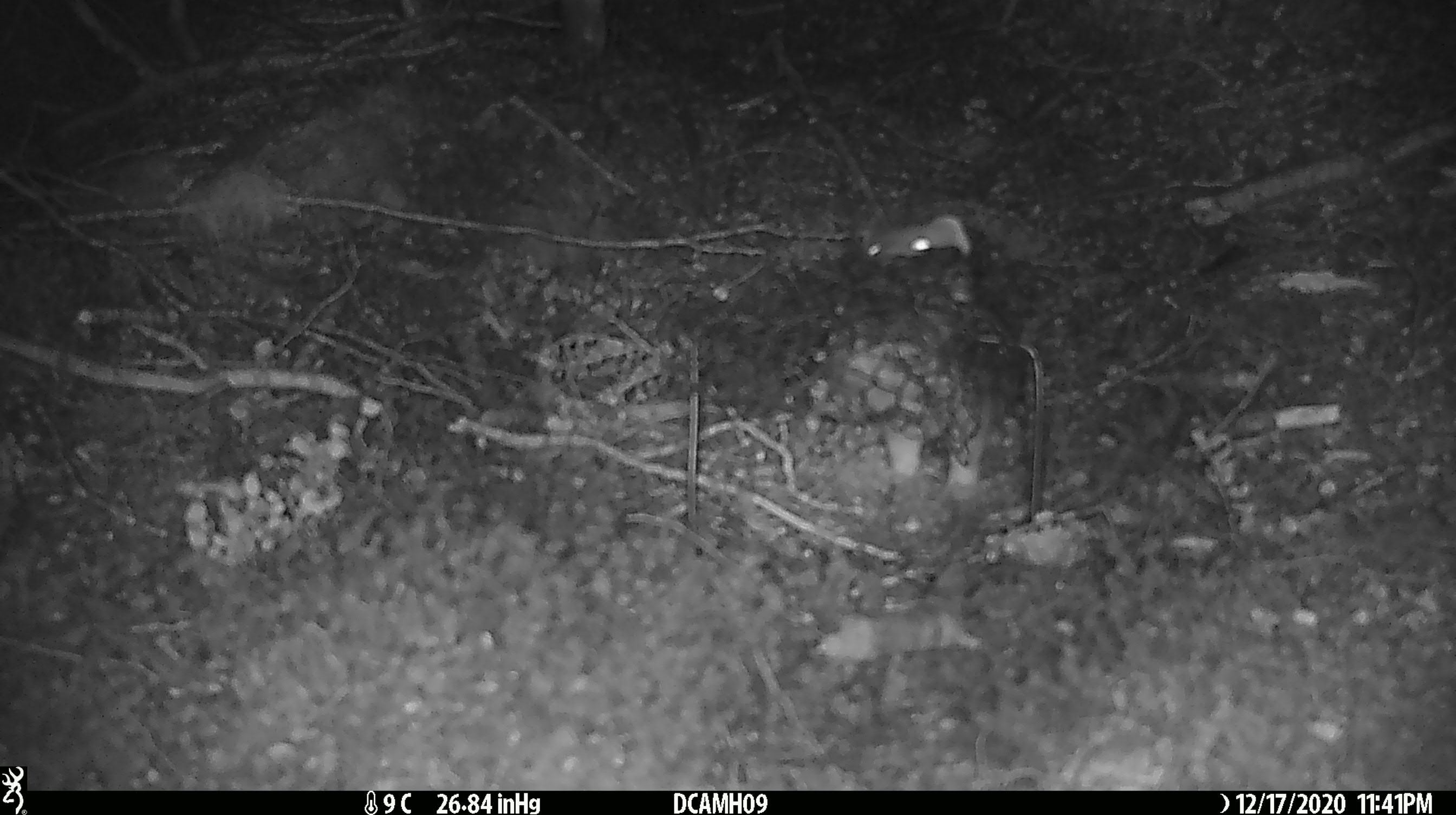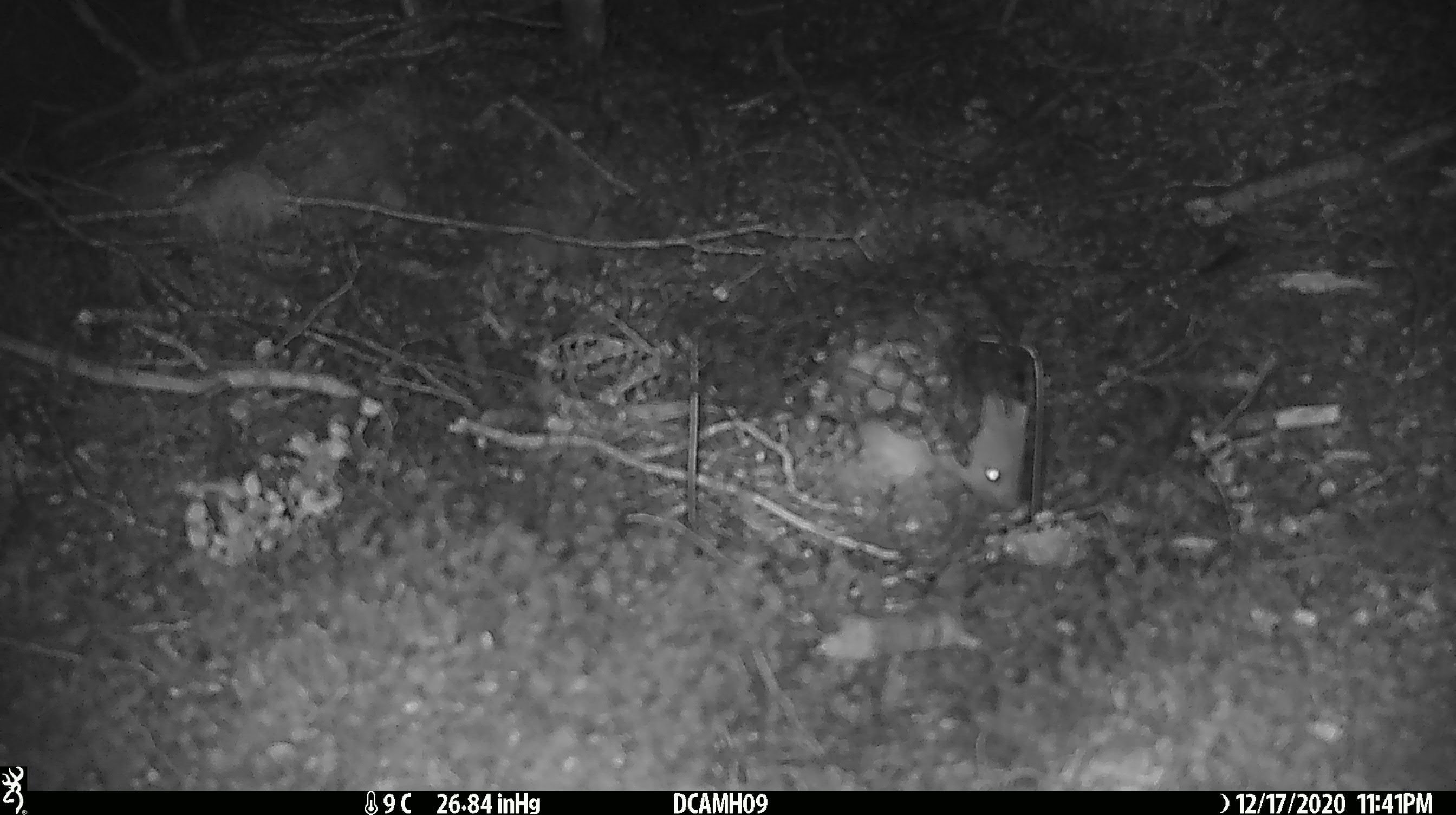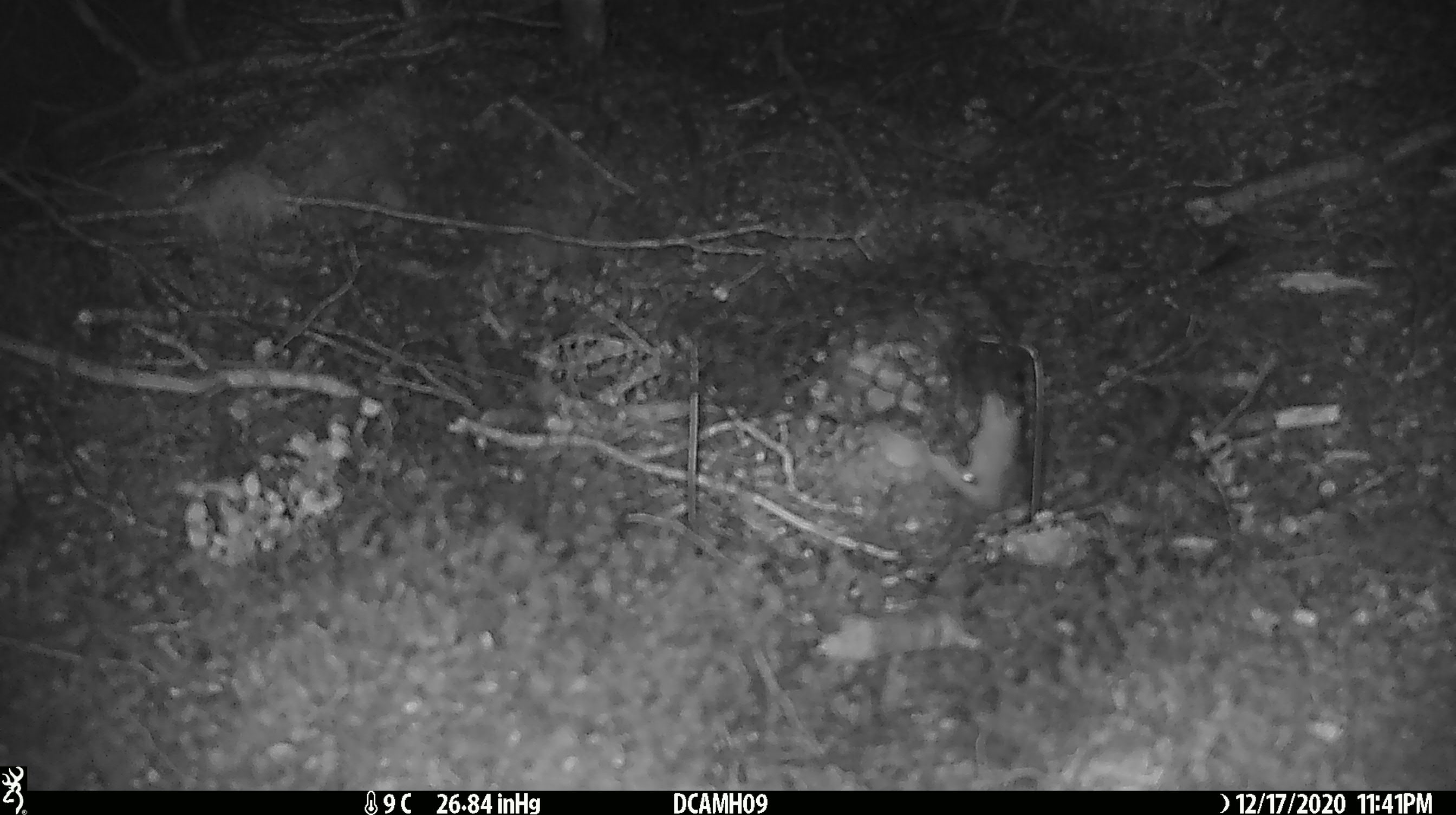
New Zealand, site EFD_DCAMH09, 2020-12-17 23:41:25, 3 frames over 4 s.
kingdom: Animalia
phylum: Chordata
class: Mammalia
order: Carnivora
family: Mustelidae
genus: Mustela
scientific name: Mustela erminea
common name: stoat